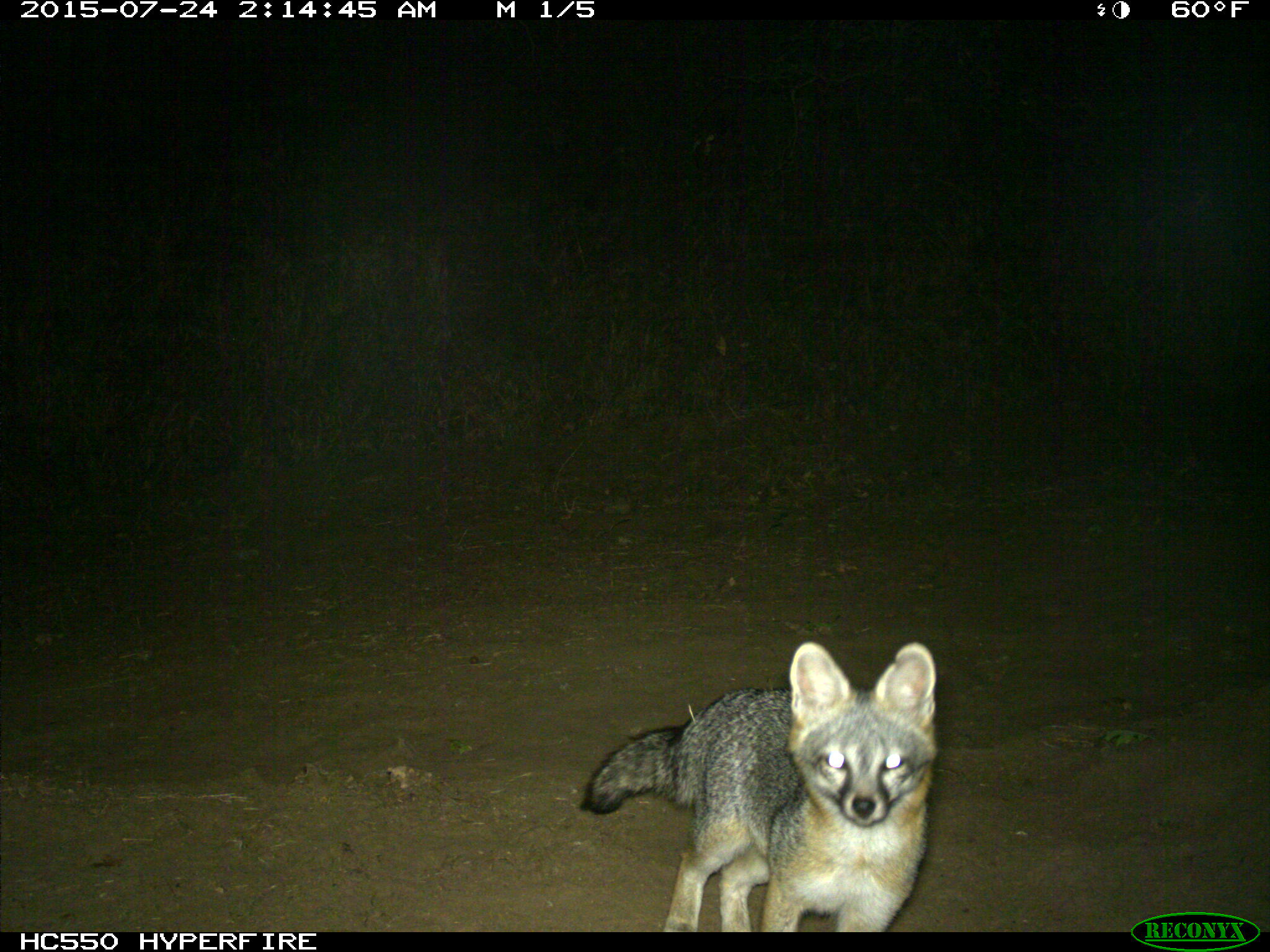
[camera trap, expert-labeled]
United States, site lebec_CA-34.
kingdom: Animalia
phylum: Chordata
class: Mammalia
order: Carnivora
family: Canidae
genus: Urocyon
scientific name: Urocyon cinereoargenteus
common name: gray fox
Urocyon cinereoargenteus (gray fox).